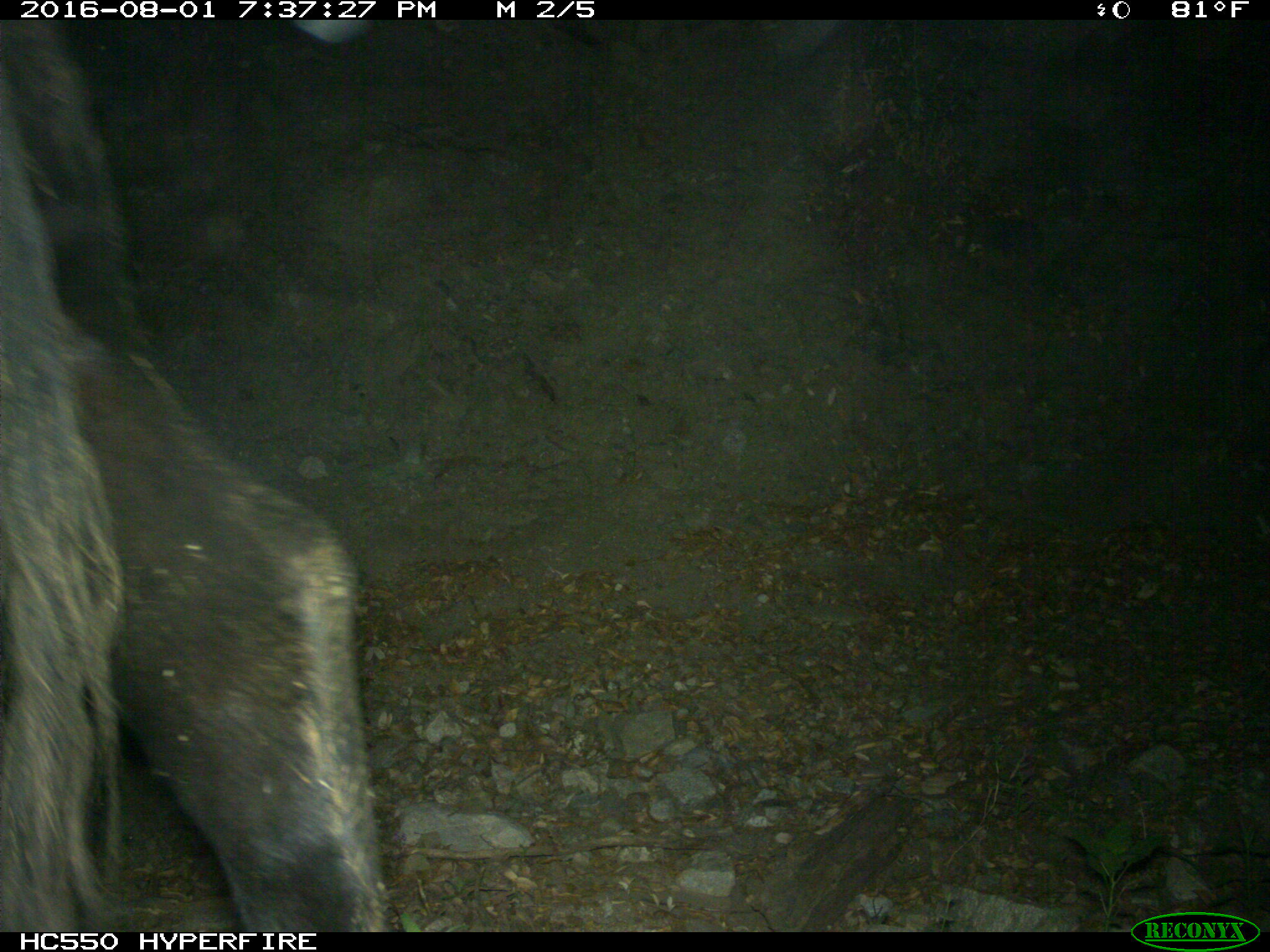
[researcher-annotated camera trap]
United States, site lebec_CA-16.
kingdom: Animalia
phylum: Chordata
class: Mammalia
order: Artiodactyla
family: Bovidae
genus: Bos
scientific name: Bos taurus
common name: domestic cow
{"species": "Bos taurus (domestic cow)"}